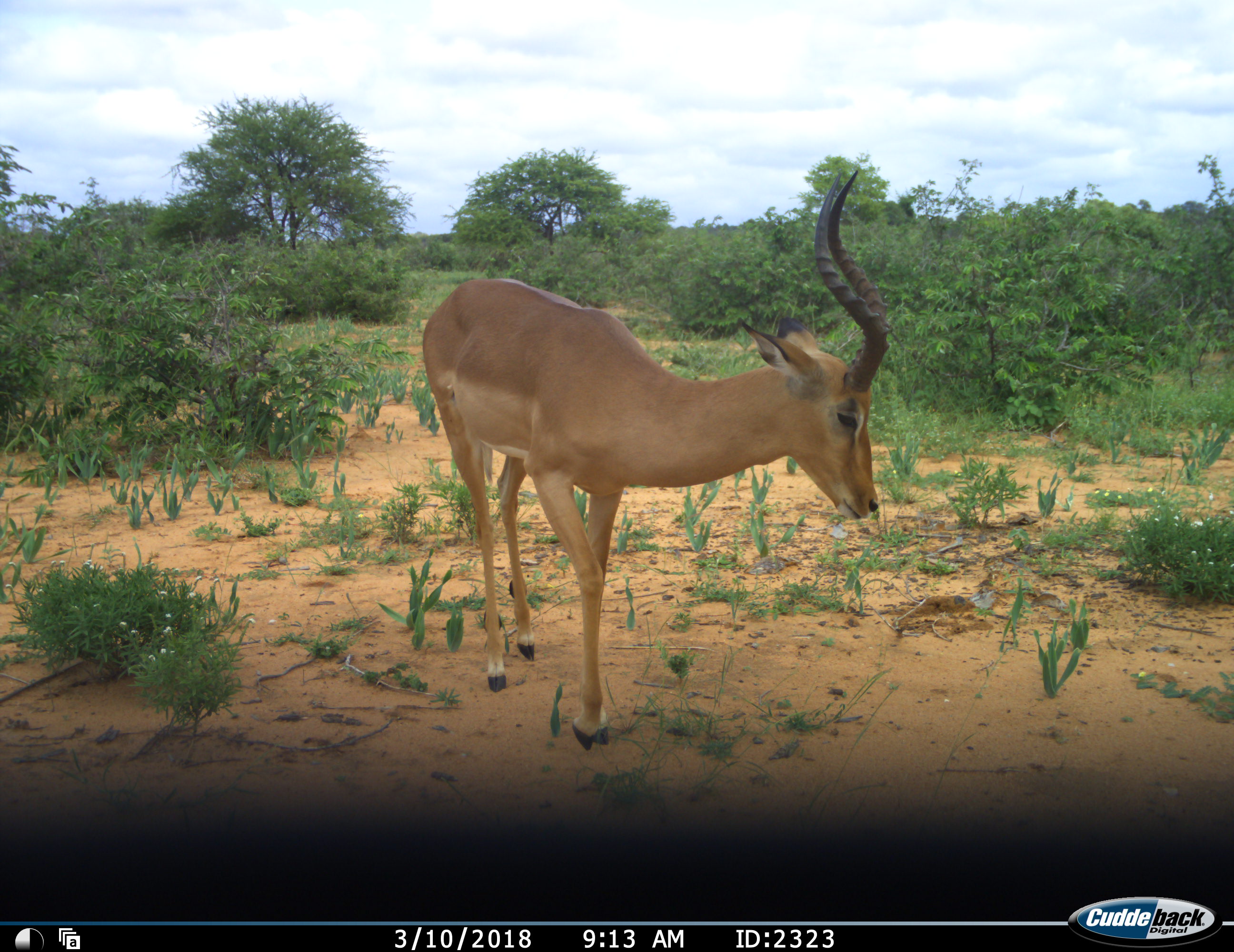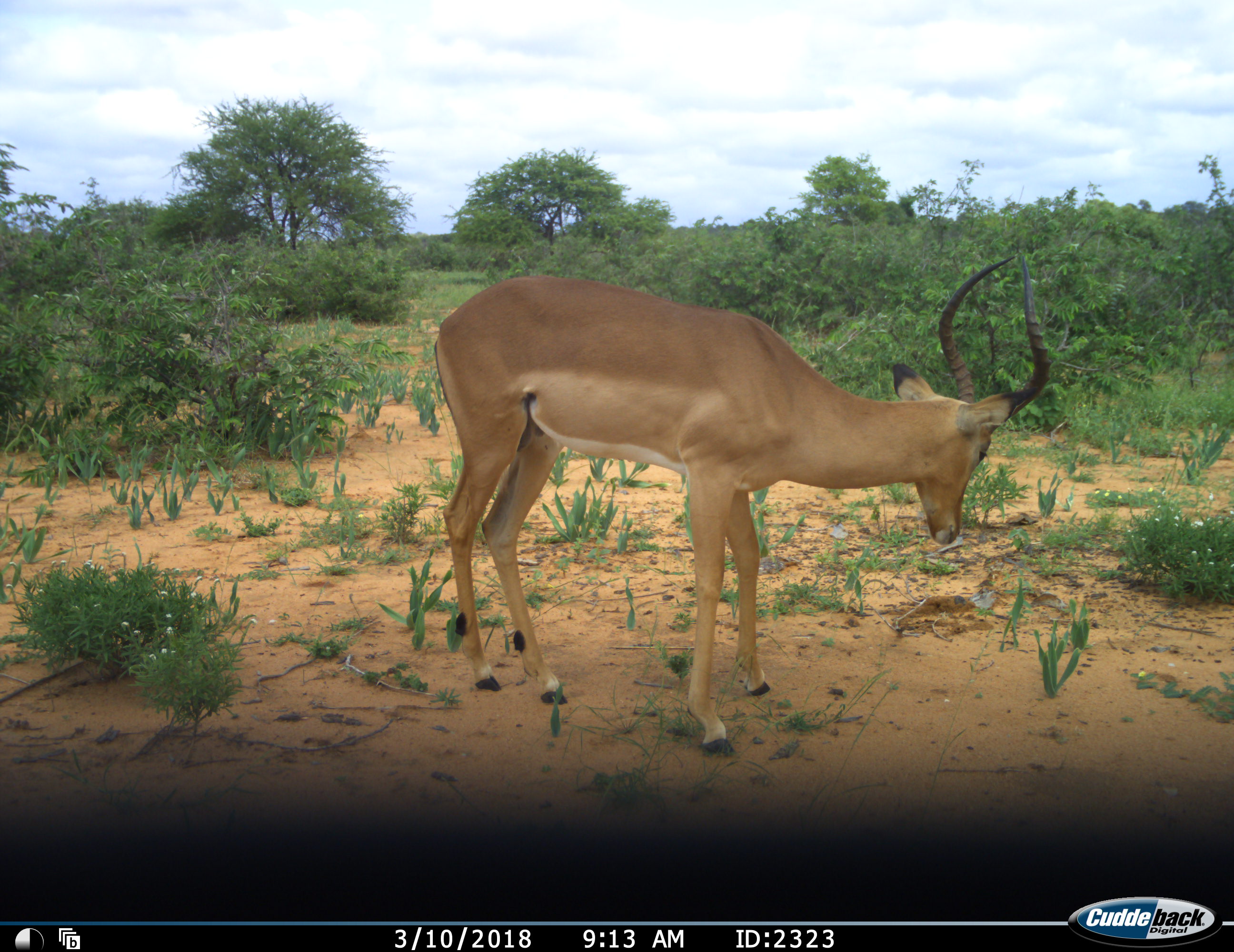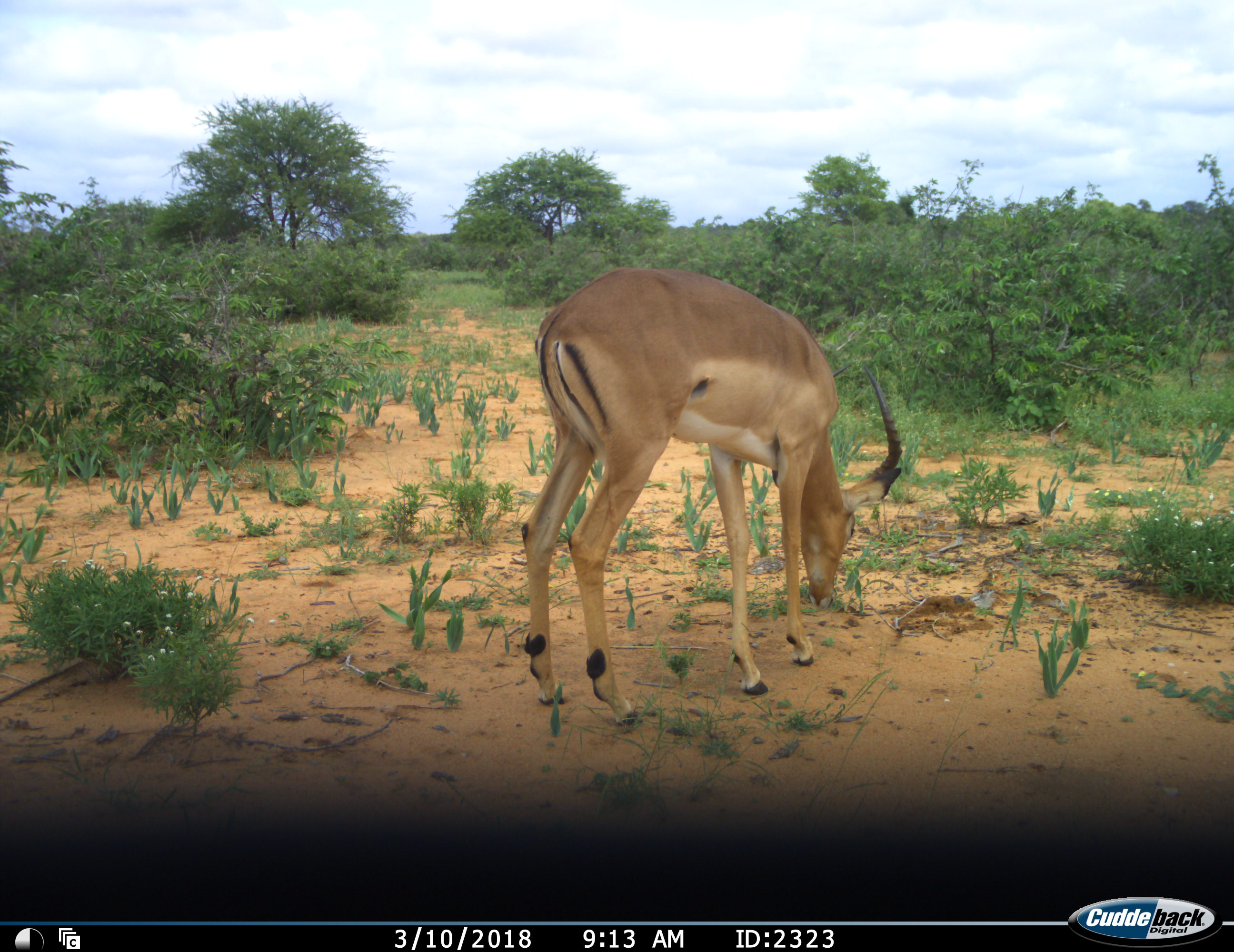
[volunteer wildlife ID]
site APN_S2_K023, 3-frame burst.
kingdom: Animalia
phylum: Chordata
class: Mammalia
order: Artiodactyla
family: Bovidae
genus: Aepyceros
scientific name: Aepyceros melampus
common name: impala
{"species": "impala (Aepyceros melampus)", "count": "1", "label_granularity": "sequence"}